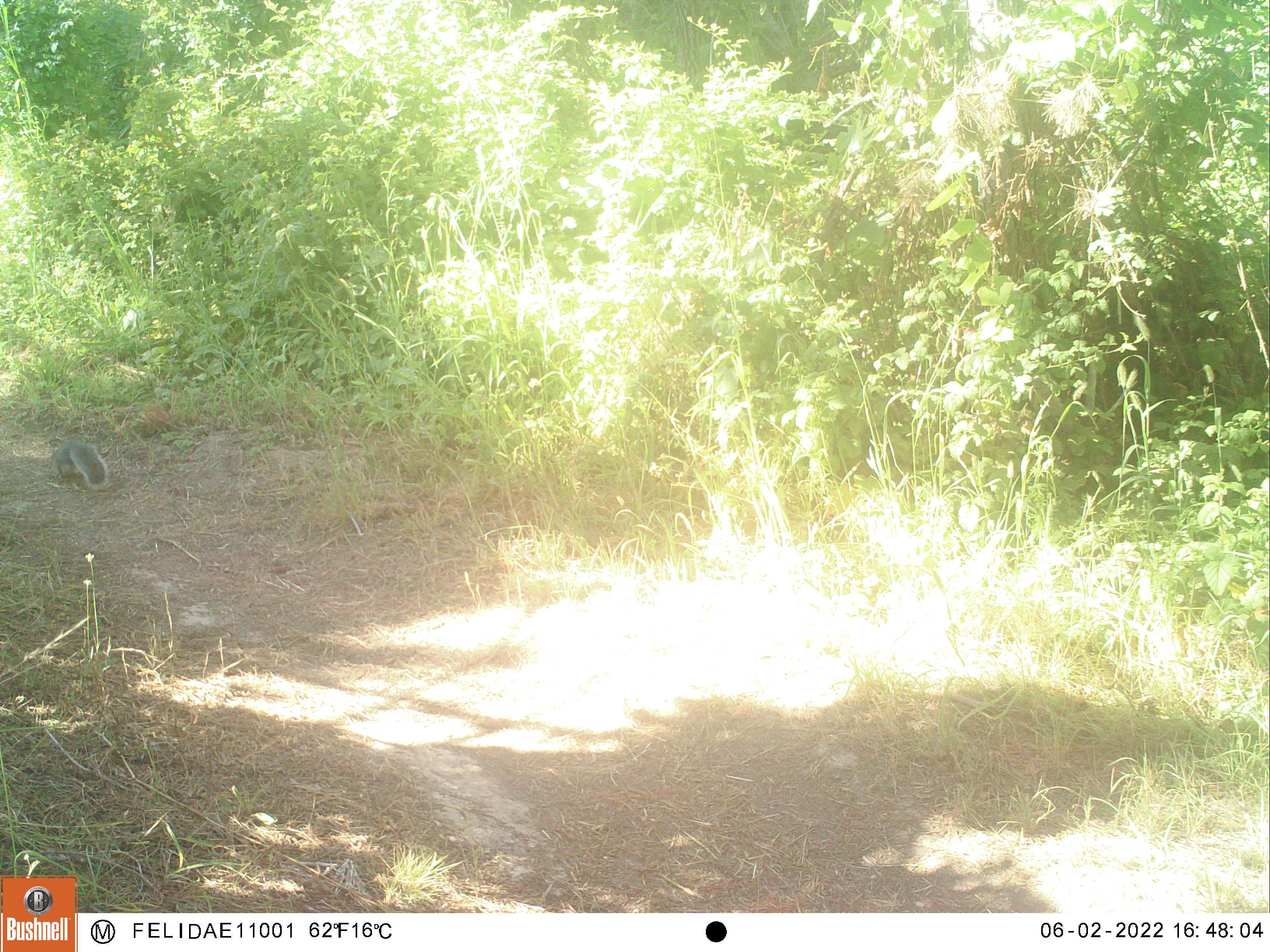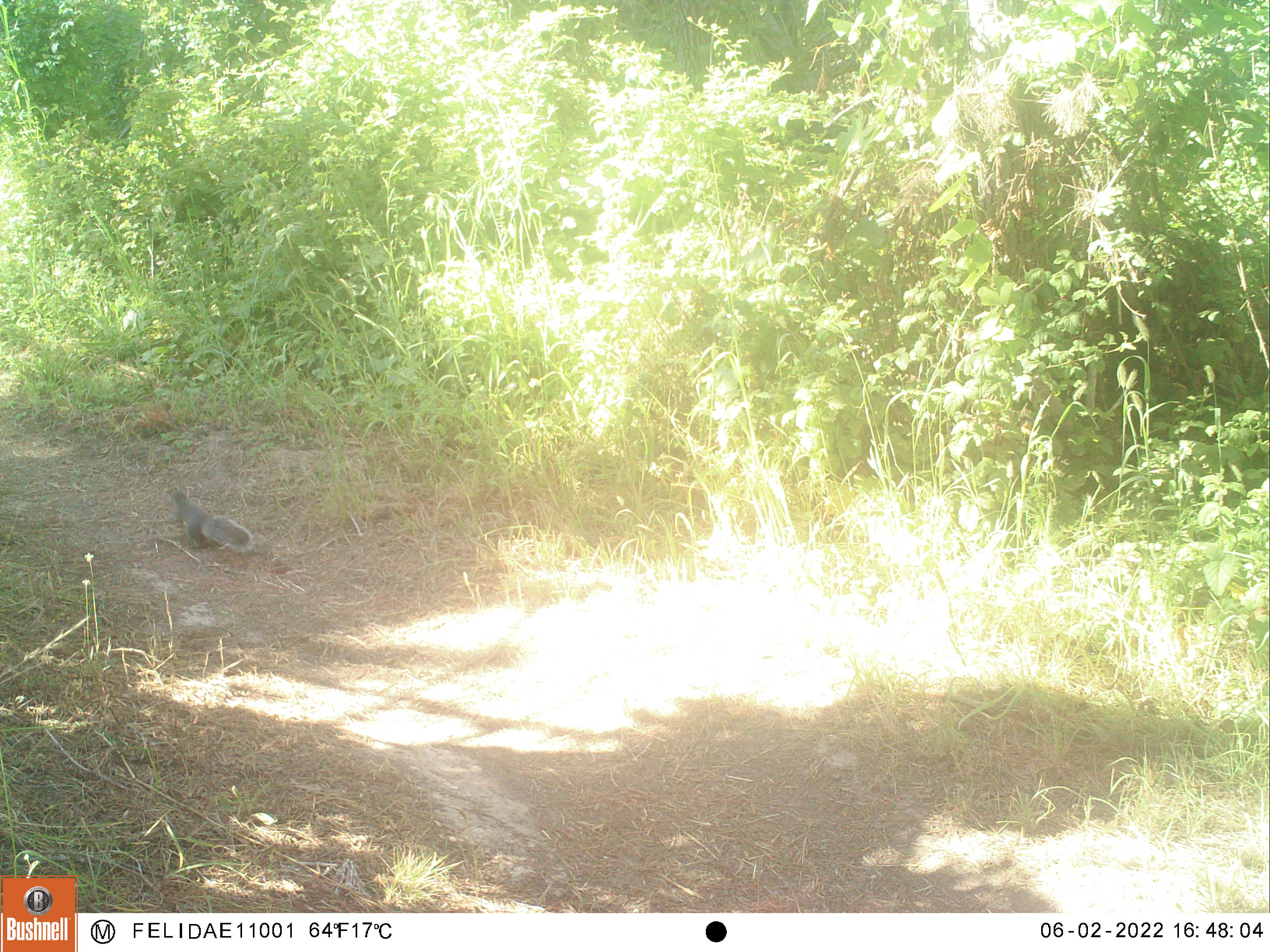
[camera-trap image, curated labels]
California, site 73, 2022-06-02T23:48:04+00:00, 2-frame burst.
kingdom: Animalia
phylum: Chordata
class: Mammalia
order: Rodentia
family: Sciuridae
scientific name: Sciuridae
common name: squirrel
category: unknown squirrel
Unknown squirrel (squirrel) (Sciuridae).